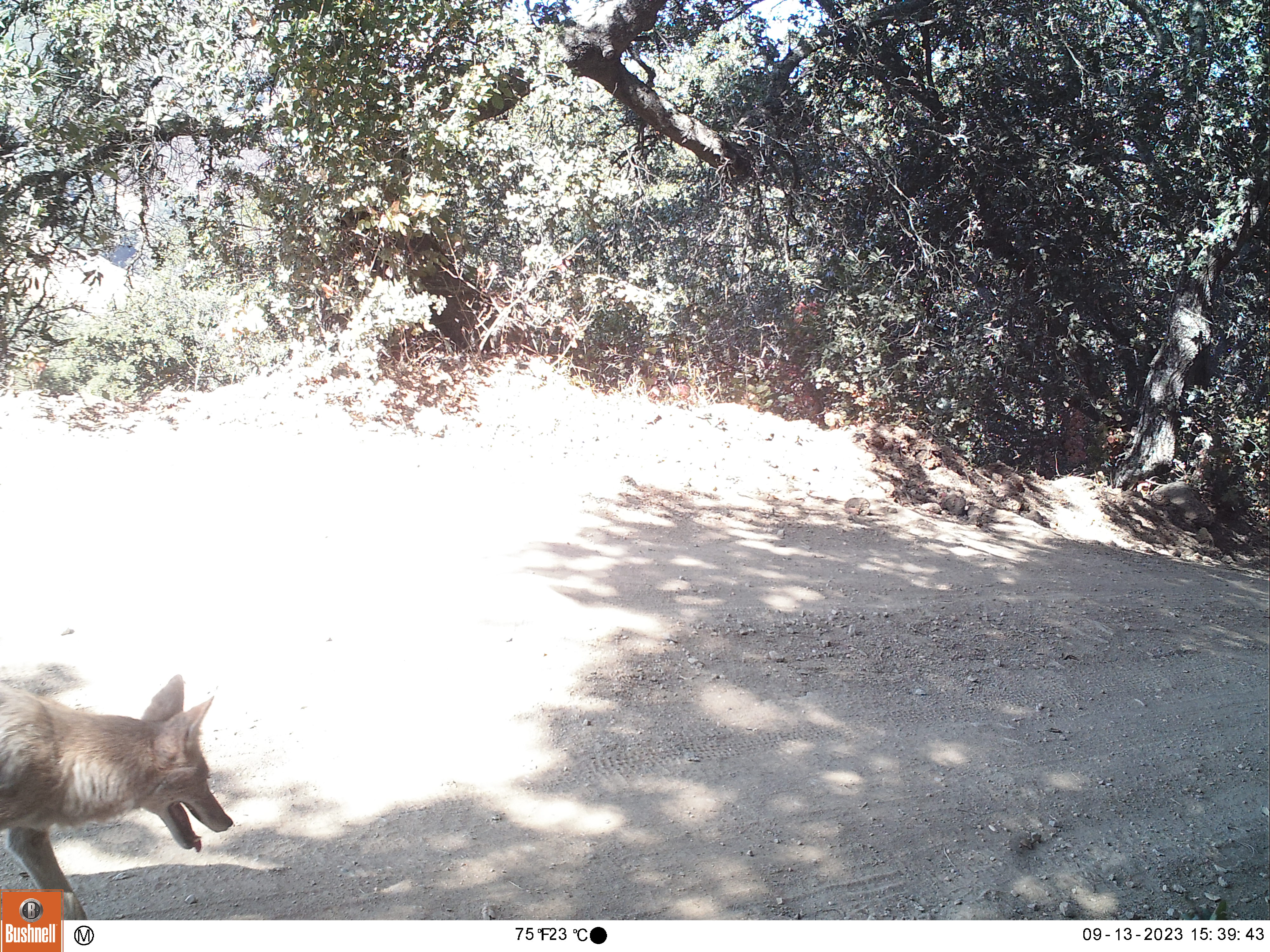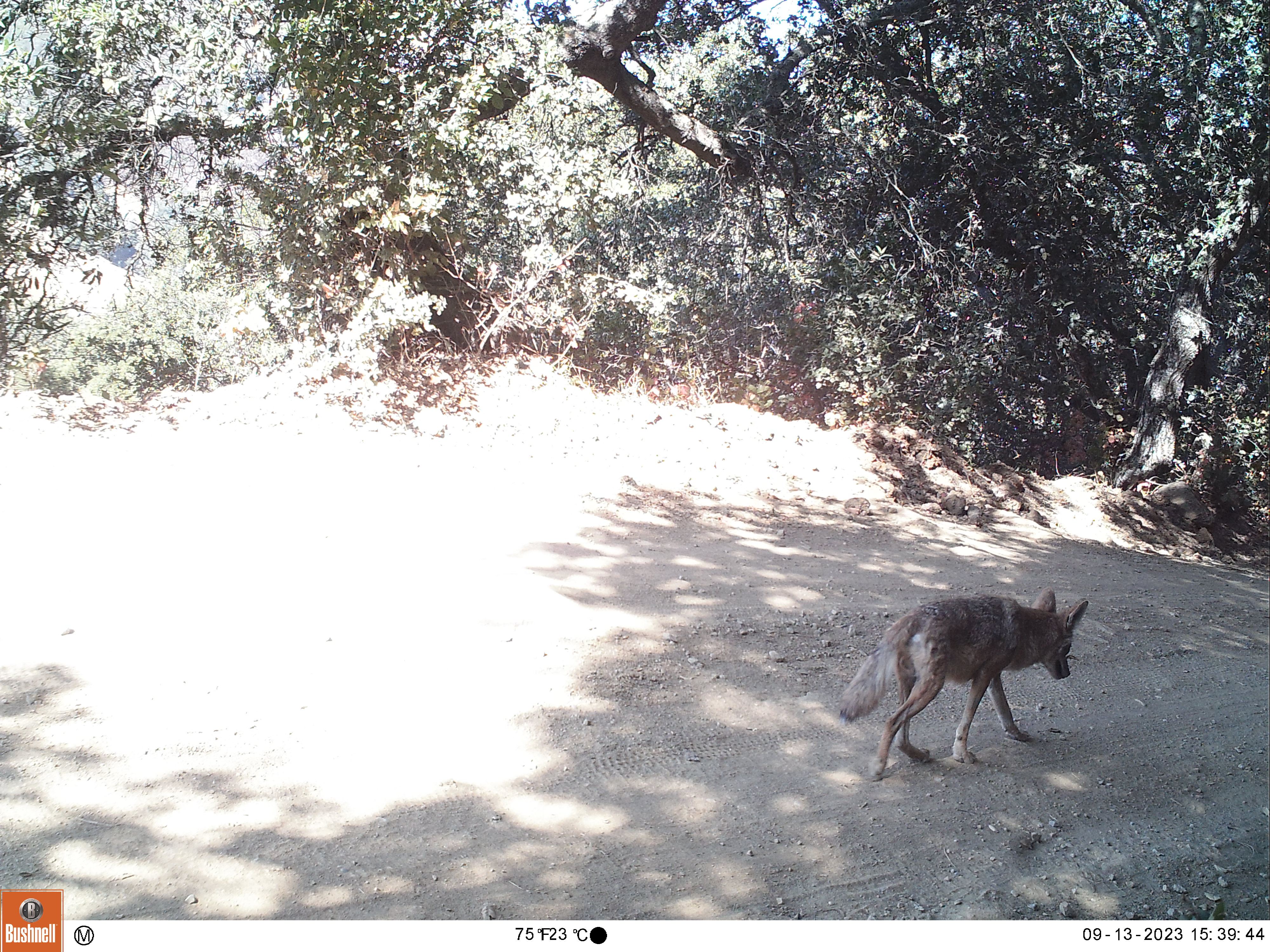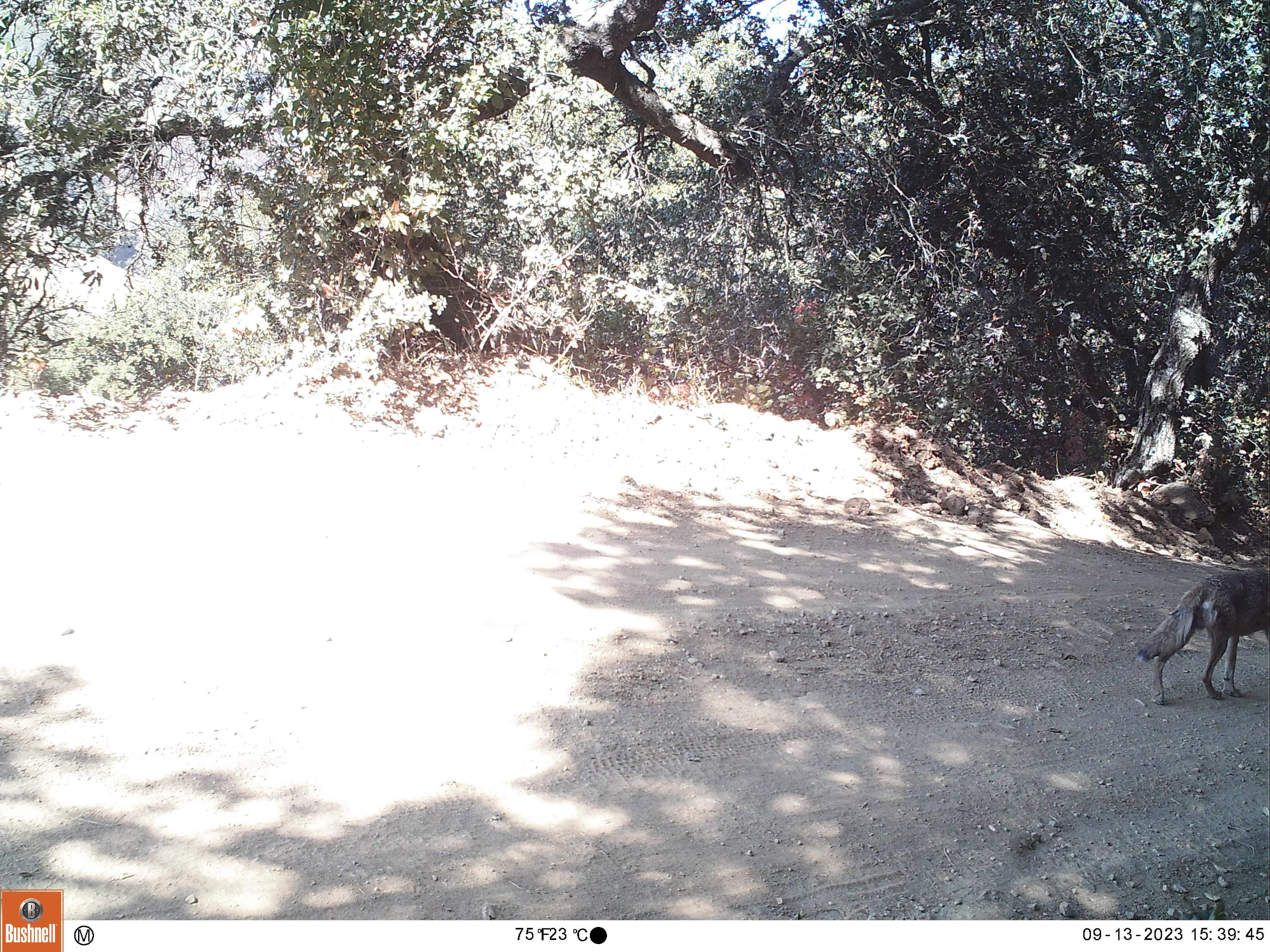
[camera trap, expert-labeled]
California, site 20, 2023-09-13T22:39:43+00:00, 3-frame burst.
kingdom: Animalia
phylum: Chordata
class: Mammalia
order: Carnivora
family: Canidae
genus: Canis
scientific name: Canis latrans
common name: coyote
Coyote (Canis latrans).